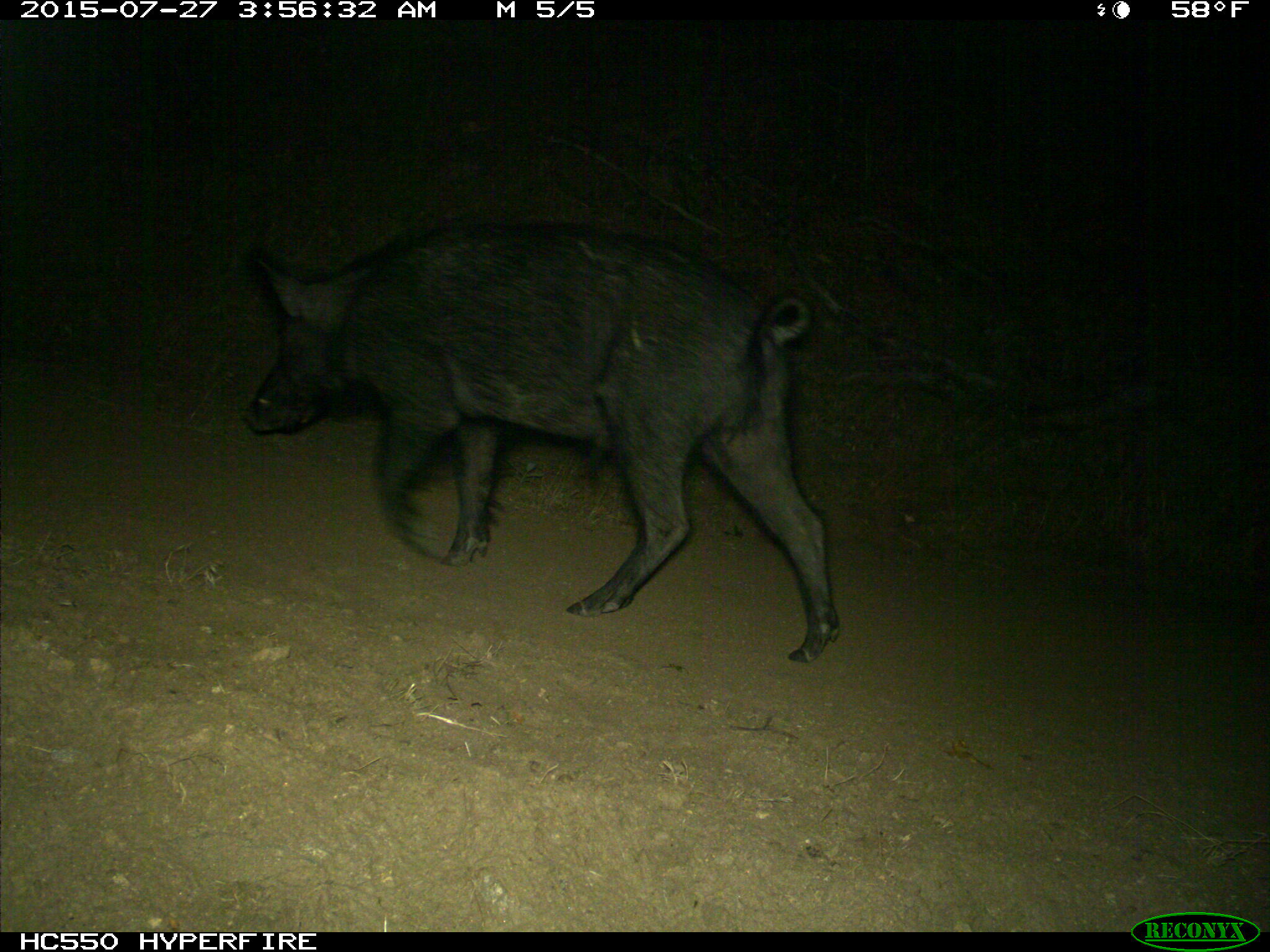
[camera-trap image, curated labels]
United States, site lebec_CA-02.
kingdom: Animalia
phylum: Chordata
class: Mammalia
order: Artiodactyla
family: Suidae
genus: Sus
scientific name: Sus scrofa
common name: wild boar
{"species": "Sus scrofa (wild boar)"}